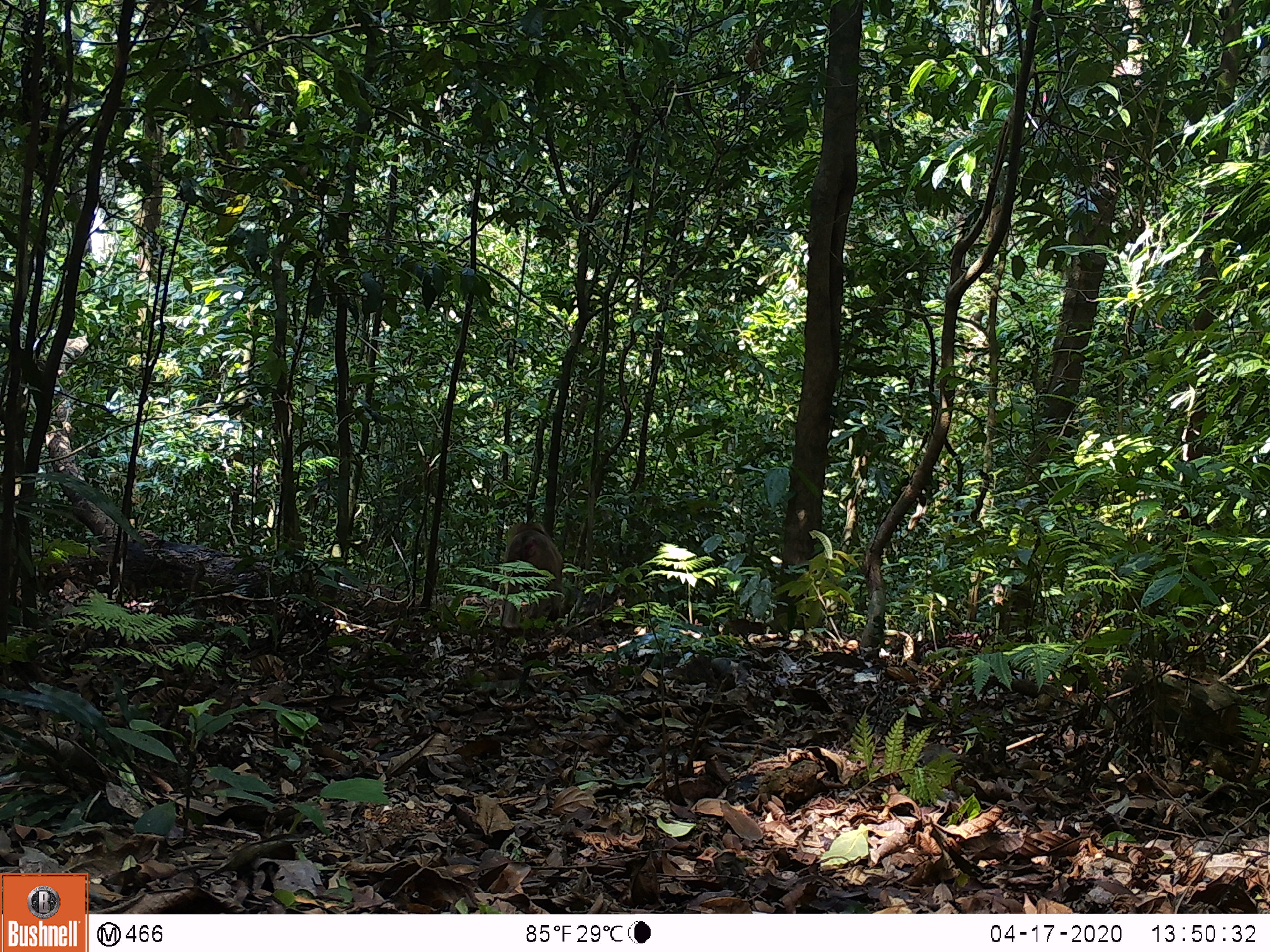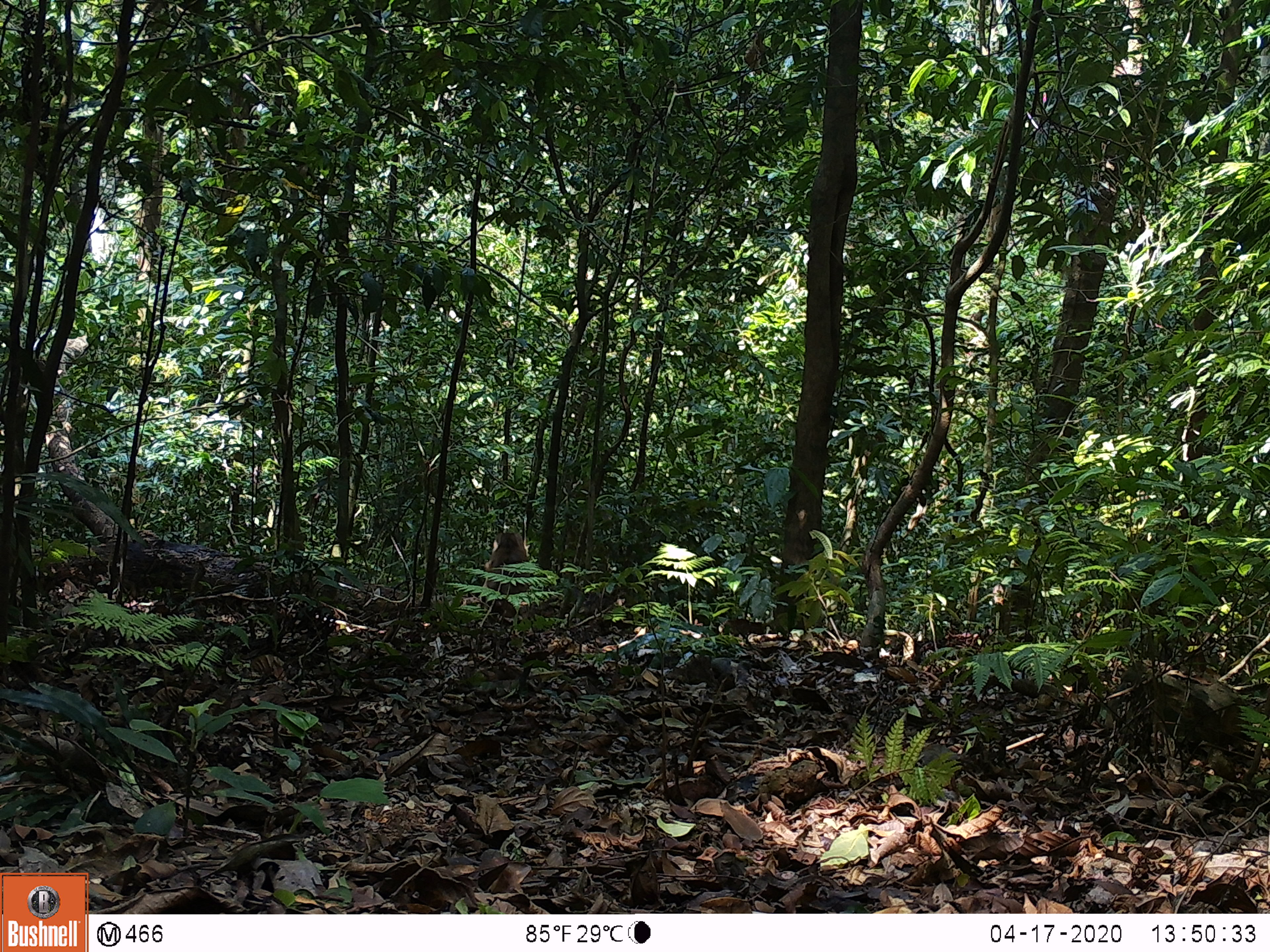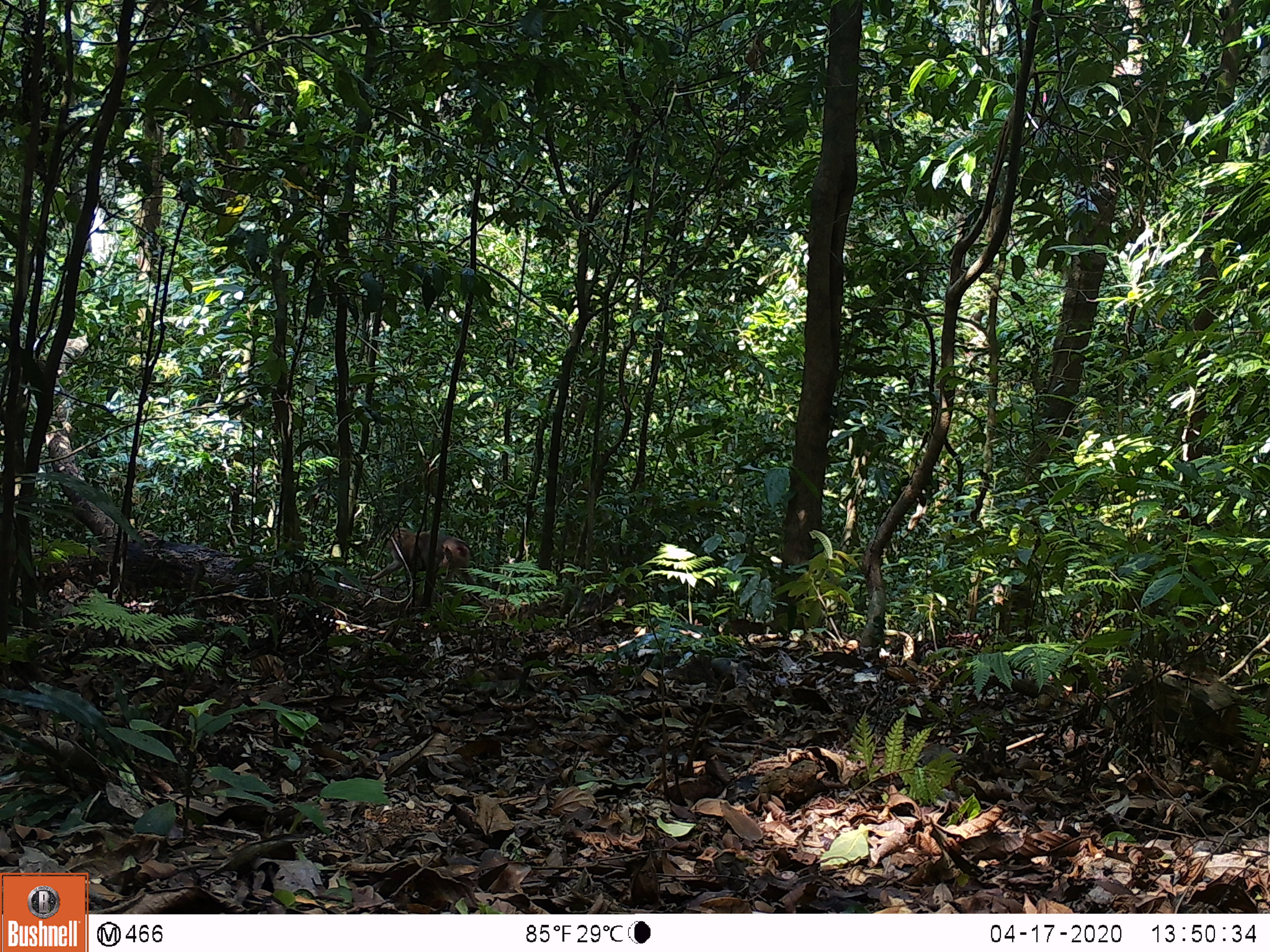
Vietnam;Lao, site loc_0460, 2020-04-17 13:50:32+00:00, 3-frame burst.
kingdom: Animalia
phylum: Chordata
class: Mammalia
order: Primates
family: Cercopithecidae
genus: Macaca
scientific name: Macaca nemestrina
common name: pig-tailed macaque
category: pig tailed macaque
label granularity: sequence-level